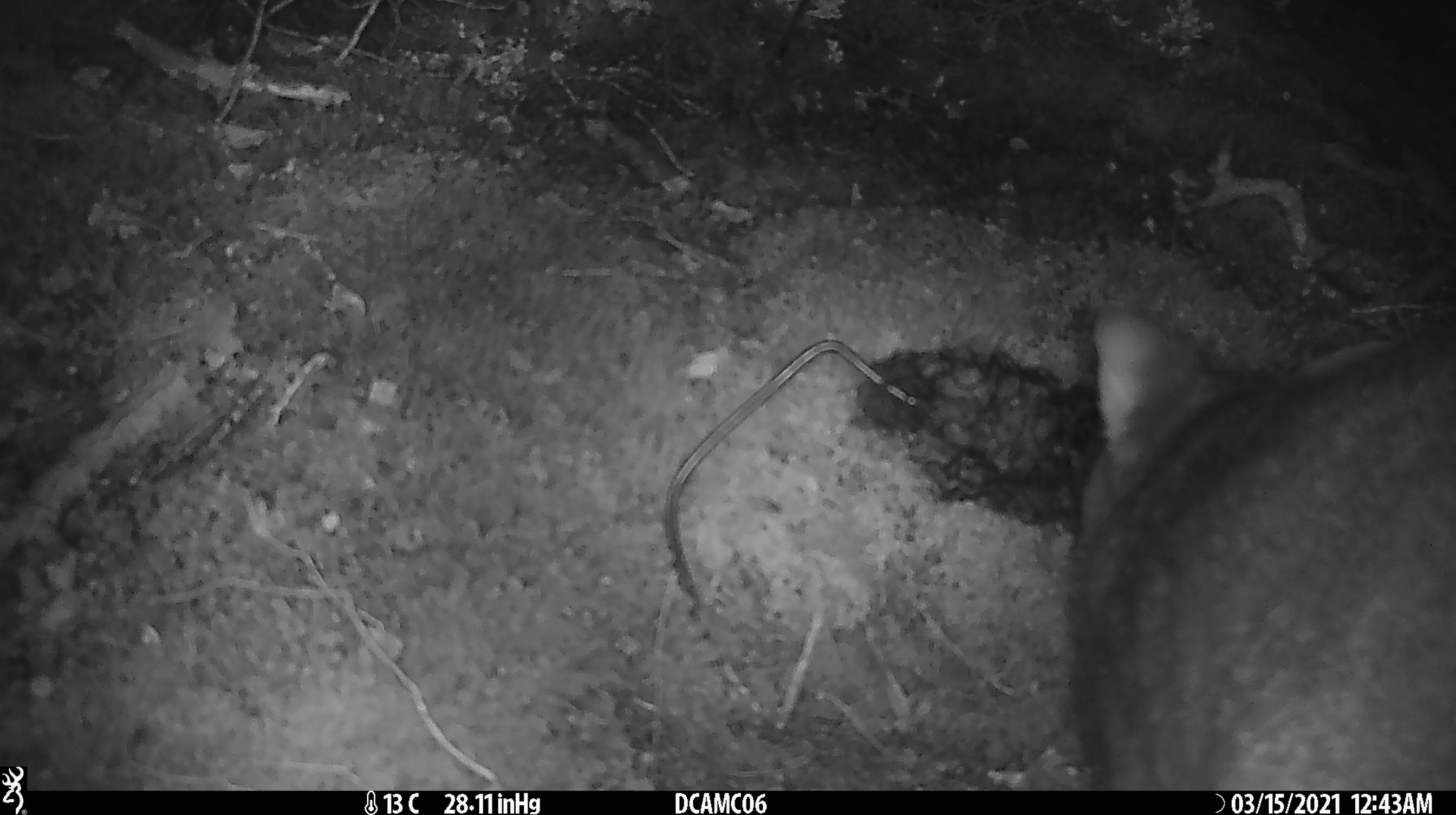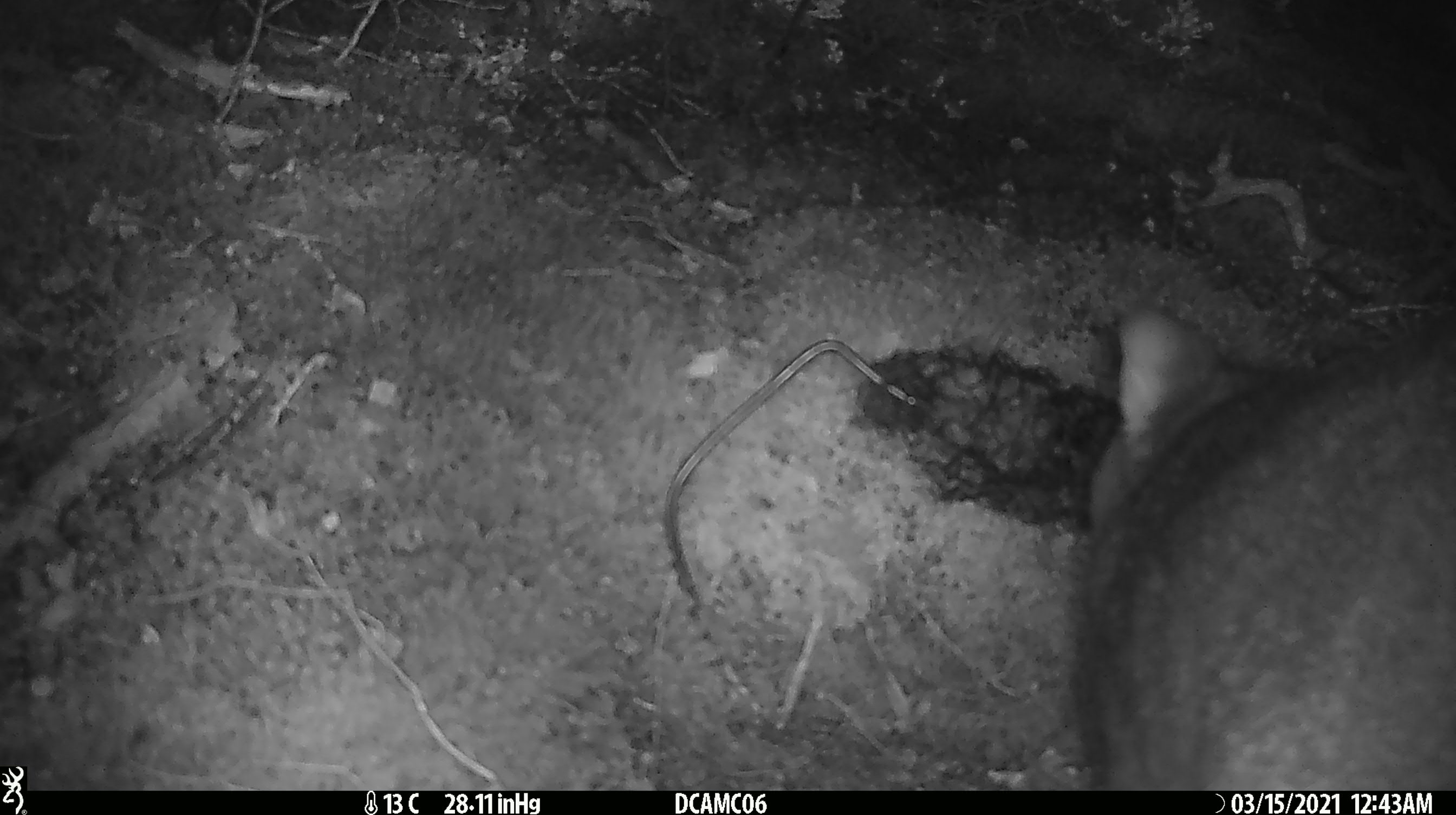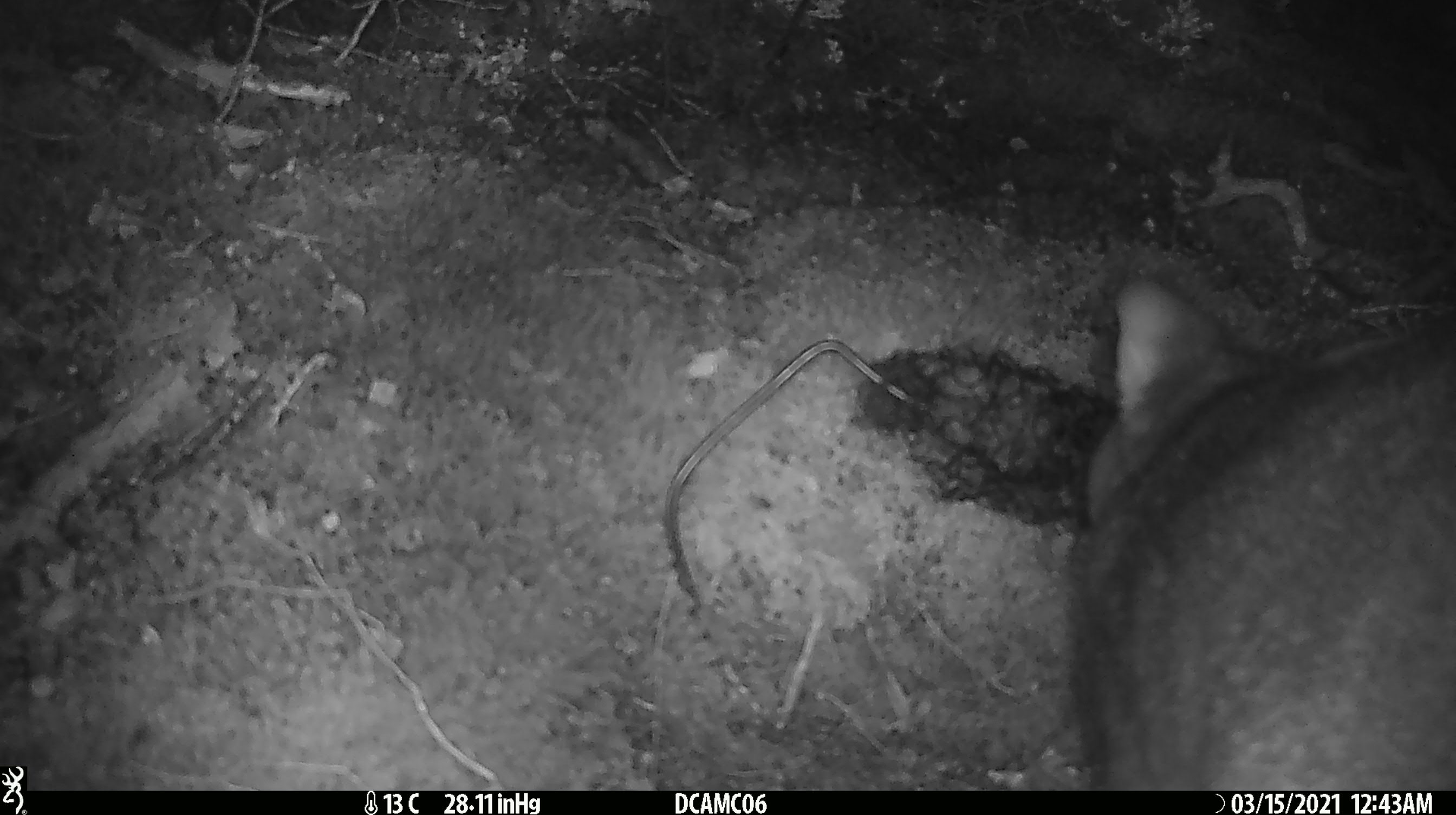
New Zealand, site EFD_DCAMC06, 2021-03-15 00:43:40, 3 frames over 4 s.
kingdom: Animalia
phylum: Chordata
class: Mammalia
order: Diprotodontia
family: Phalangeridae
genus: Trichosurus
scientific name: Trichosurus vulpecula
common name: common brushtail possum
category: possum